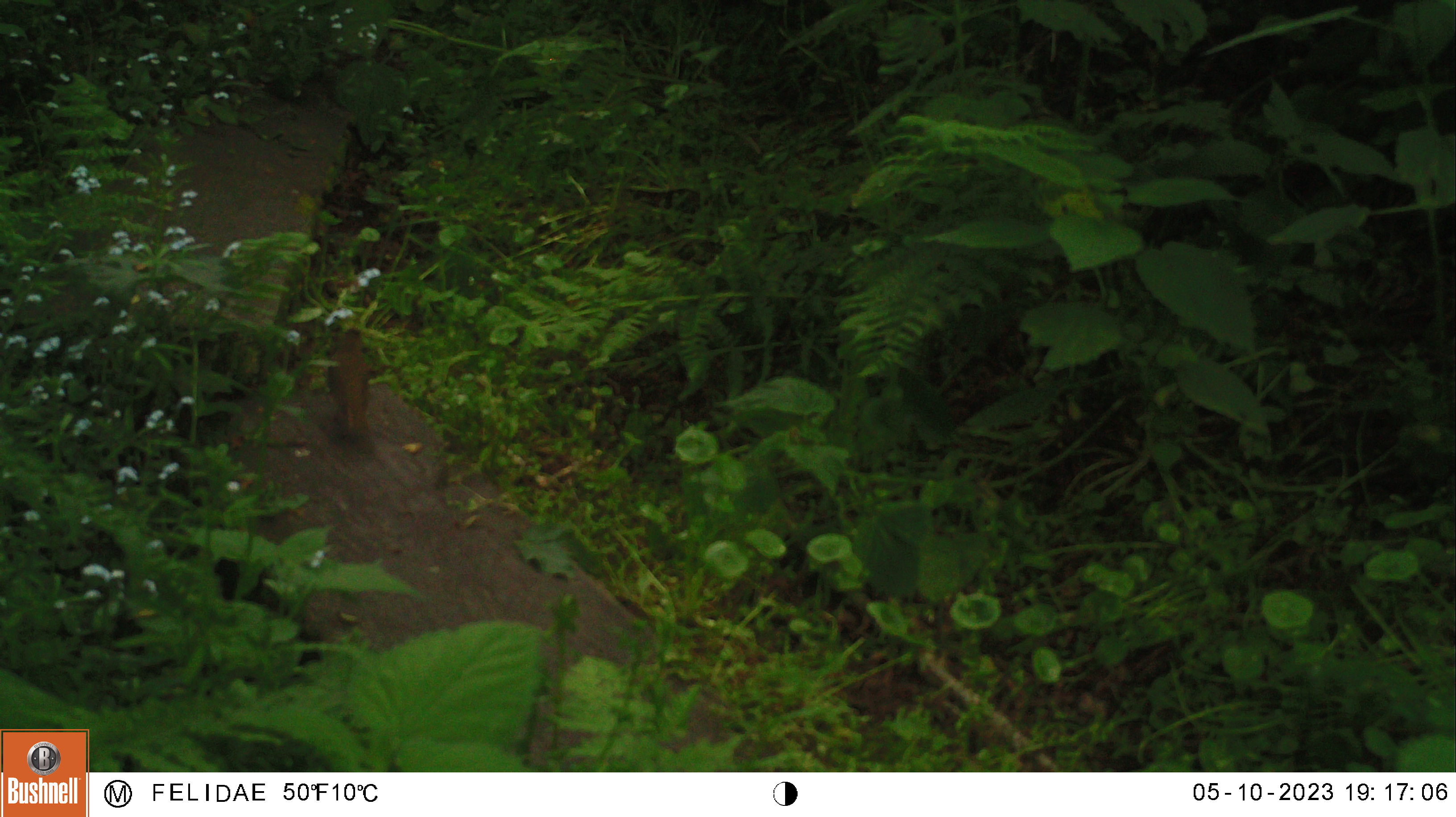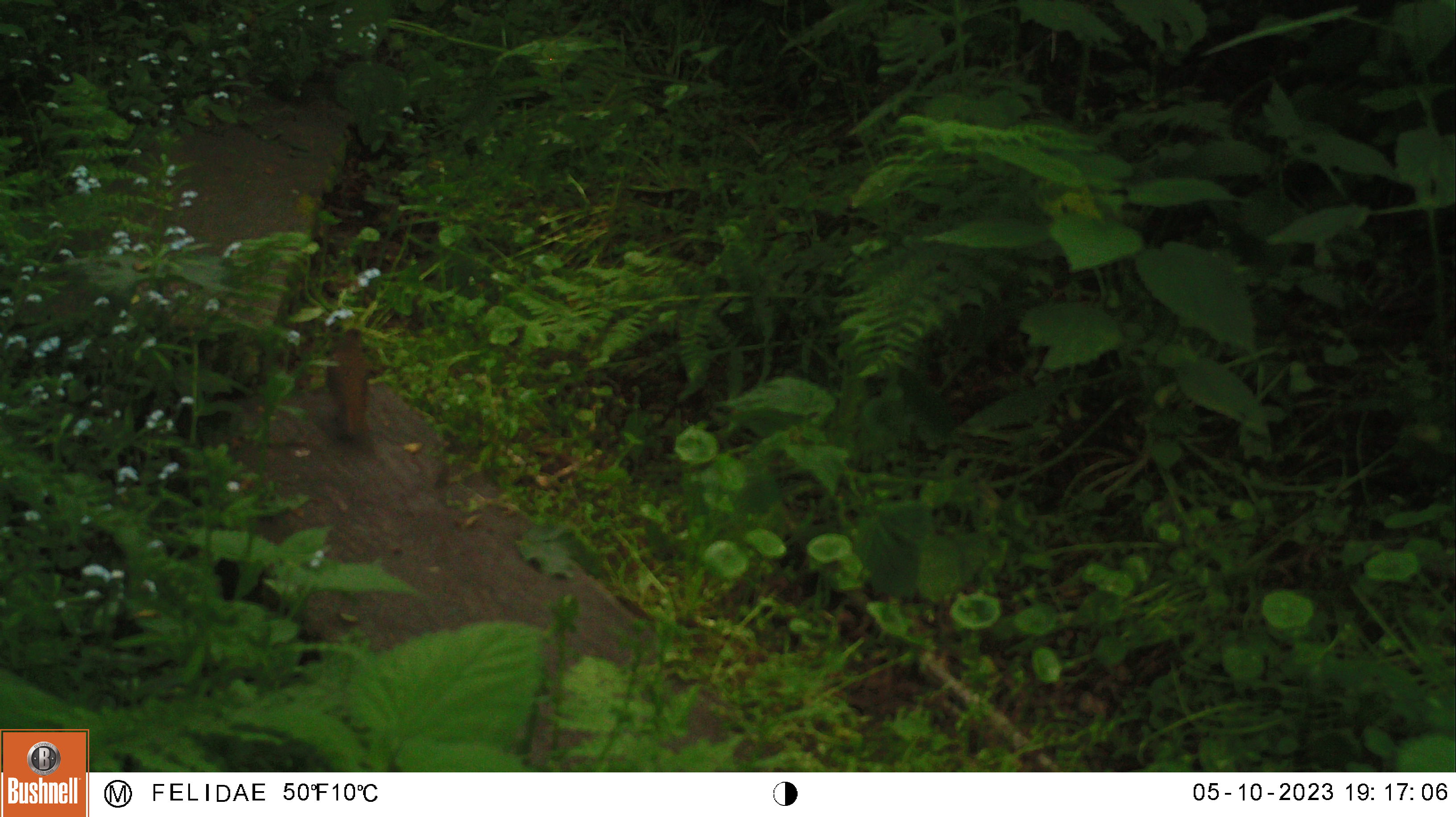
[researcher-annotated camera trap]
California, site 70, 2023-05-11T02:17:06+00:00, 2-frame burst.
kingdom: Animalia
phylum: Chordata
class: Aves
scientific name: Aves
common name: bird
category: unknown bird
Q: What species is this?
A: Unknown bird (bird) (Aves).